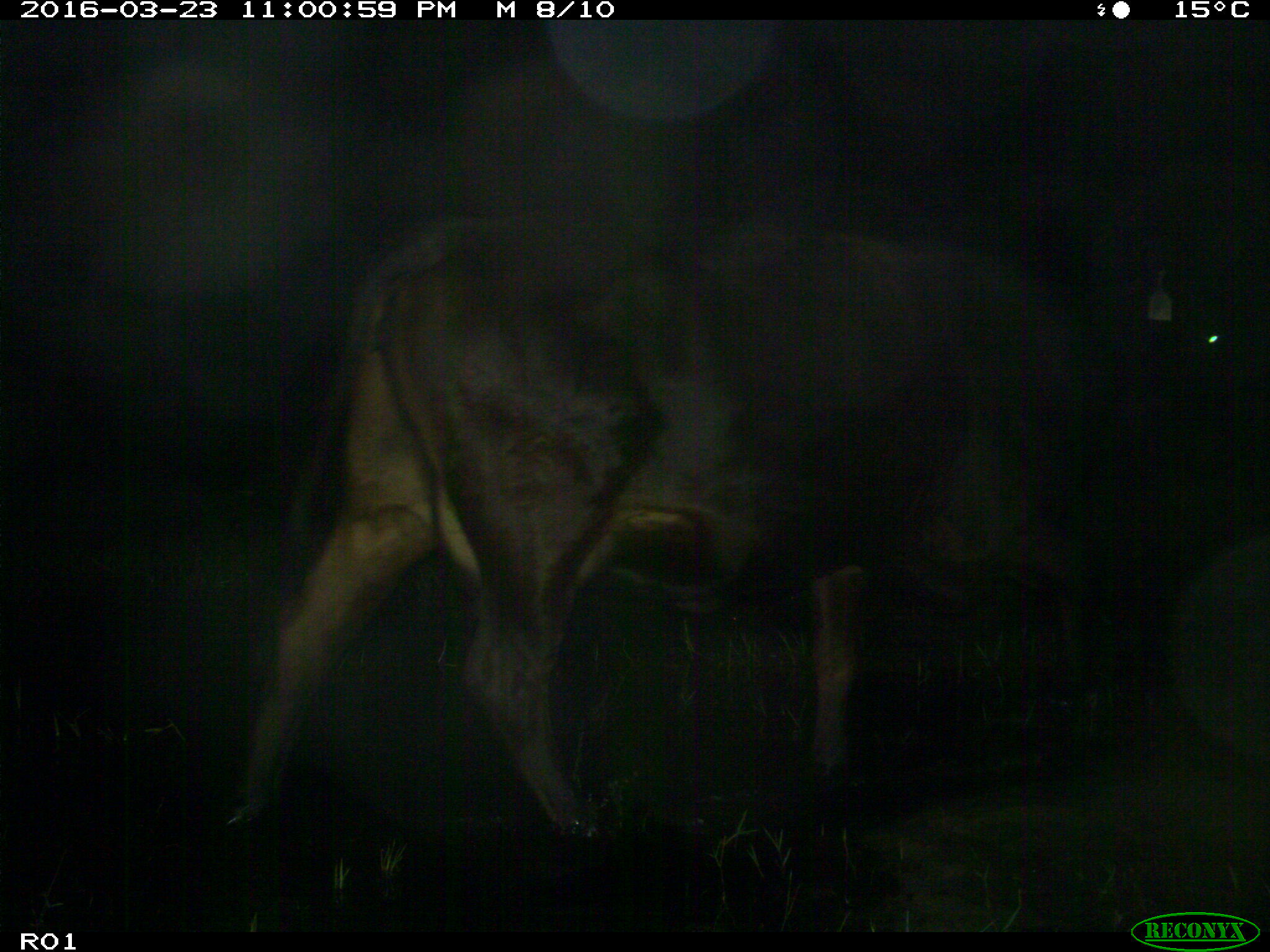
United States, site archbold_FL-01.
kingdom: Animalia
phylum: Chordata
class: Mammalia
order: Artiodactyla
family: Bovidae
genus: Bos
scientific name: Bos taurus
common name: domestic cow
Bos taurus (domestic cow).